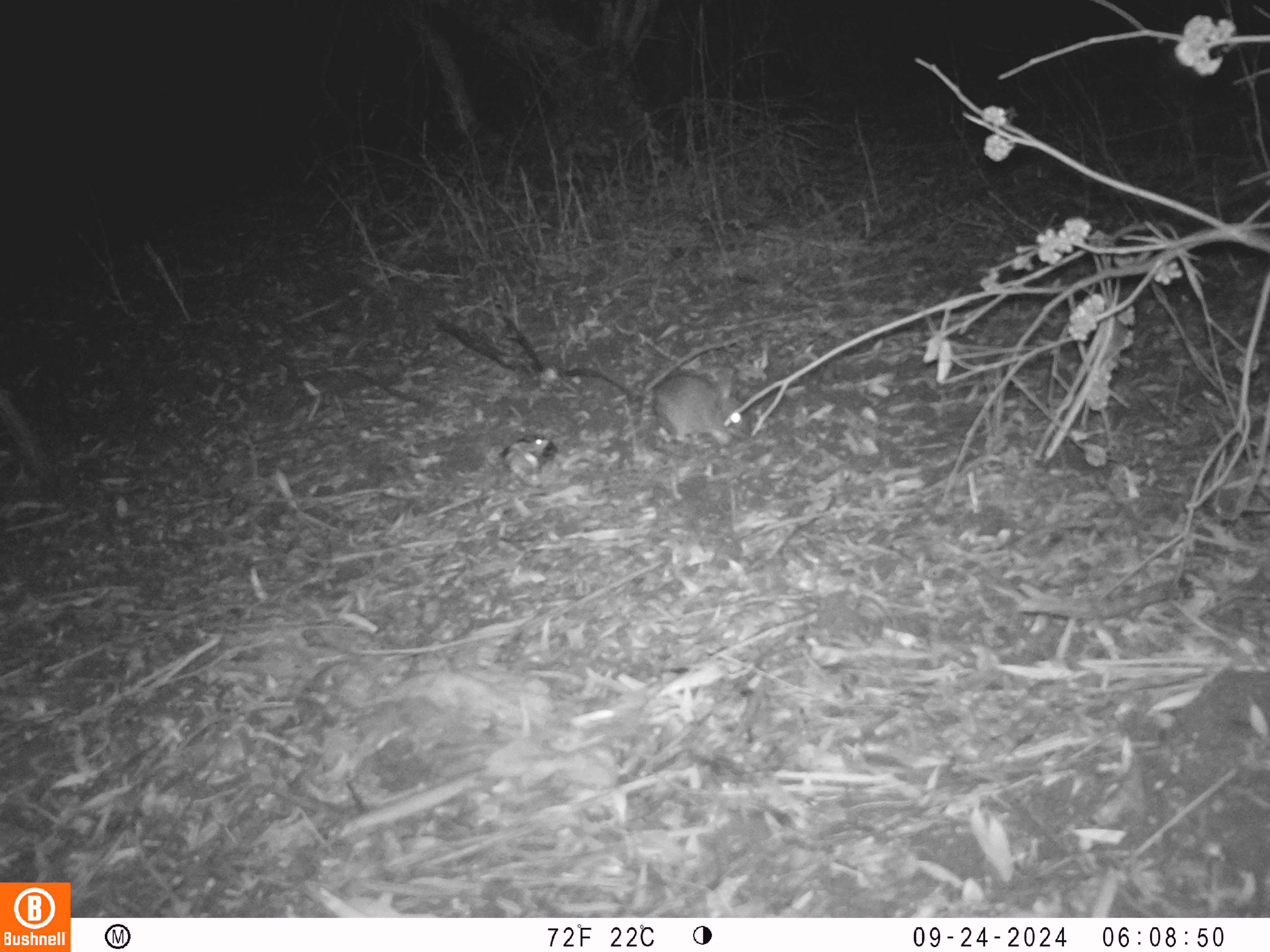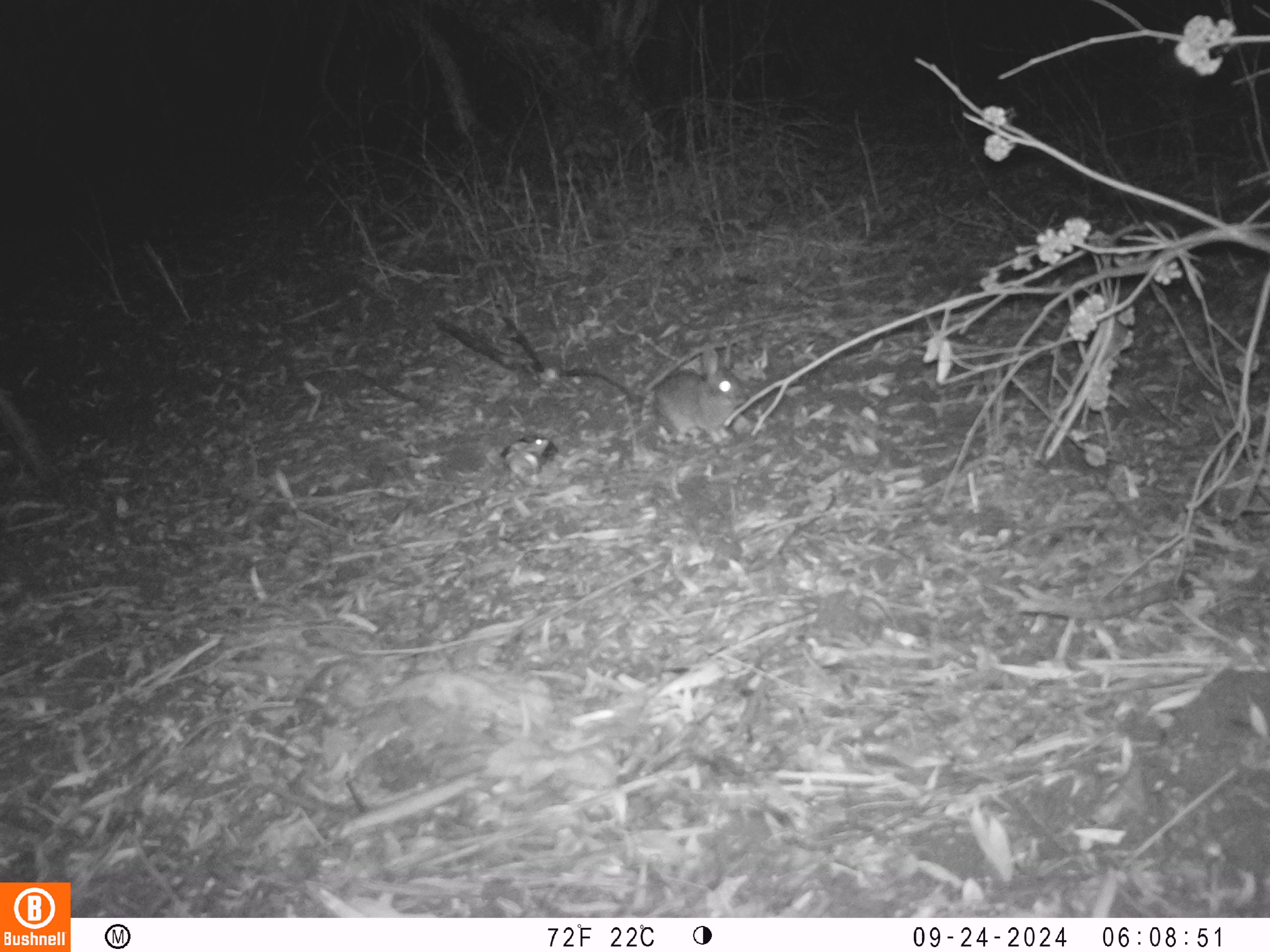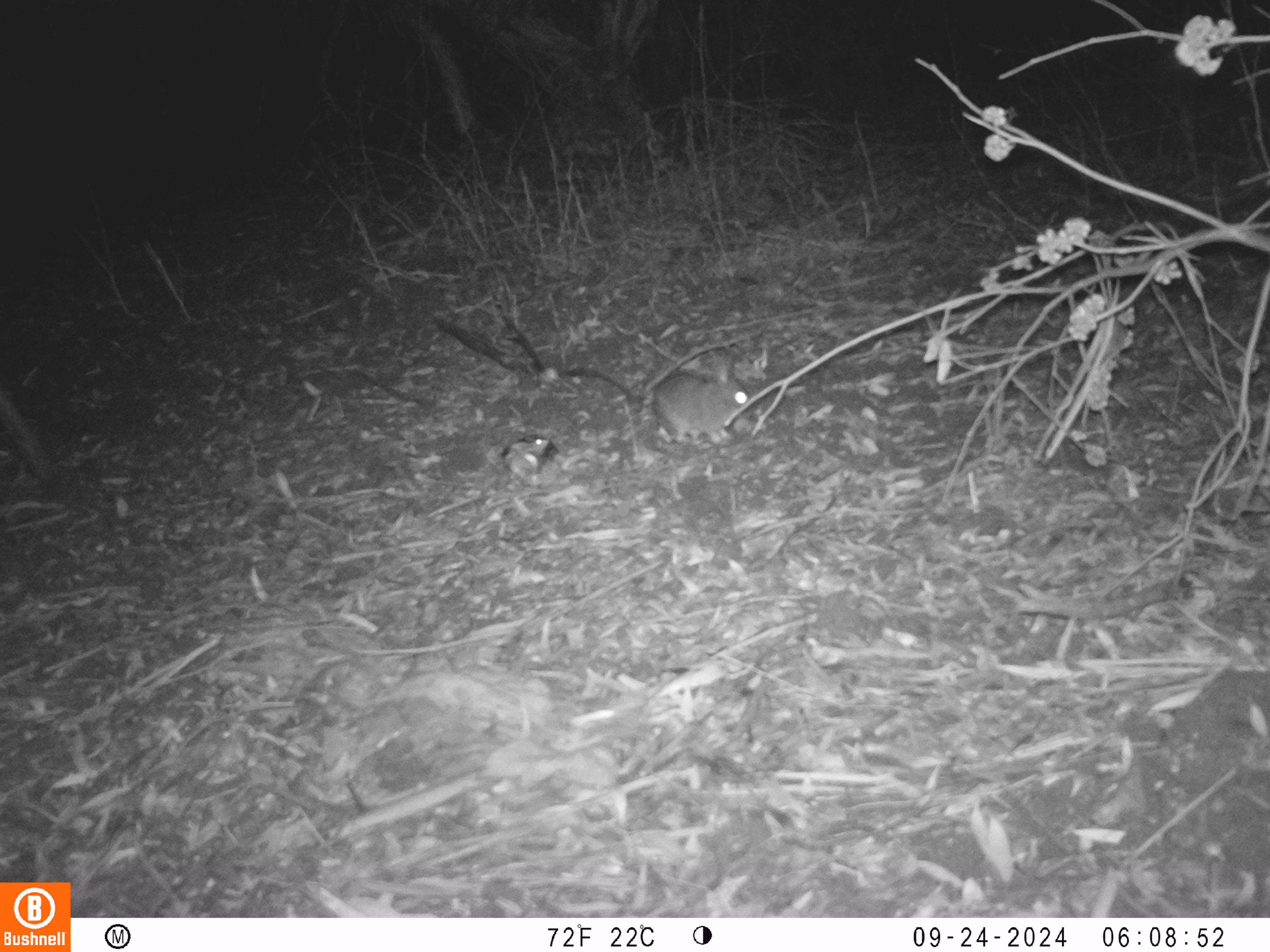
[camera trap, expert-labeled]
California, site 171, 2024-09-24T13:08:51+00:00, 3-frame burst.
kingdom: Animalia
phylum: Chordata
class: Mammalia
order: Lagomorpha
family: Leporidae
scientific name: Leporidae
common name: rabbit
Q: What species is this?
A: Rabbit (Leporidae).